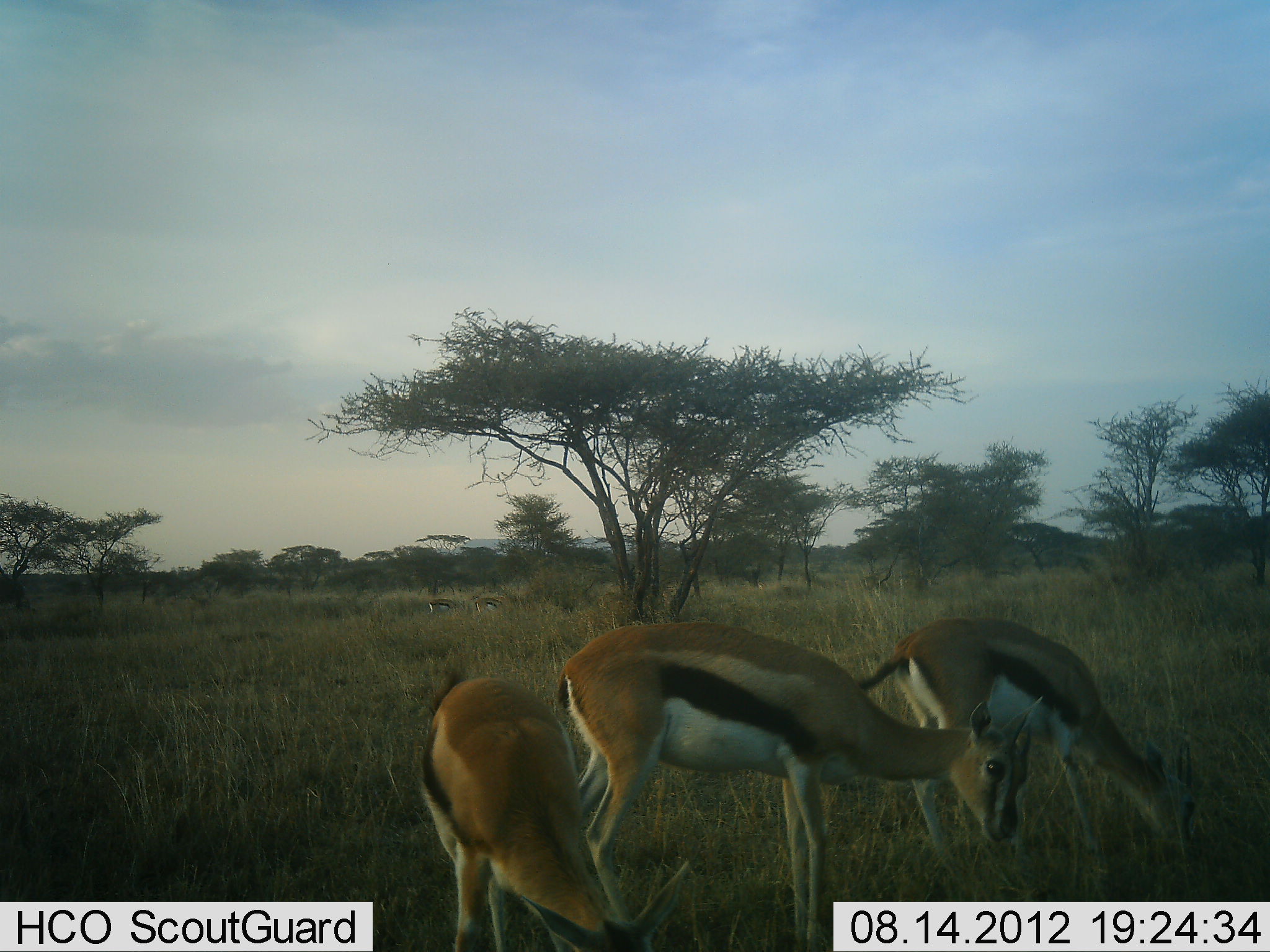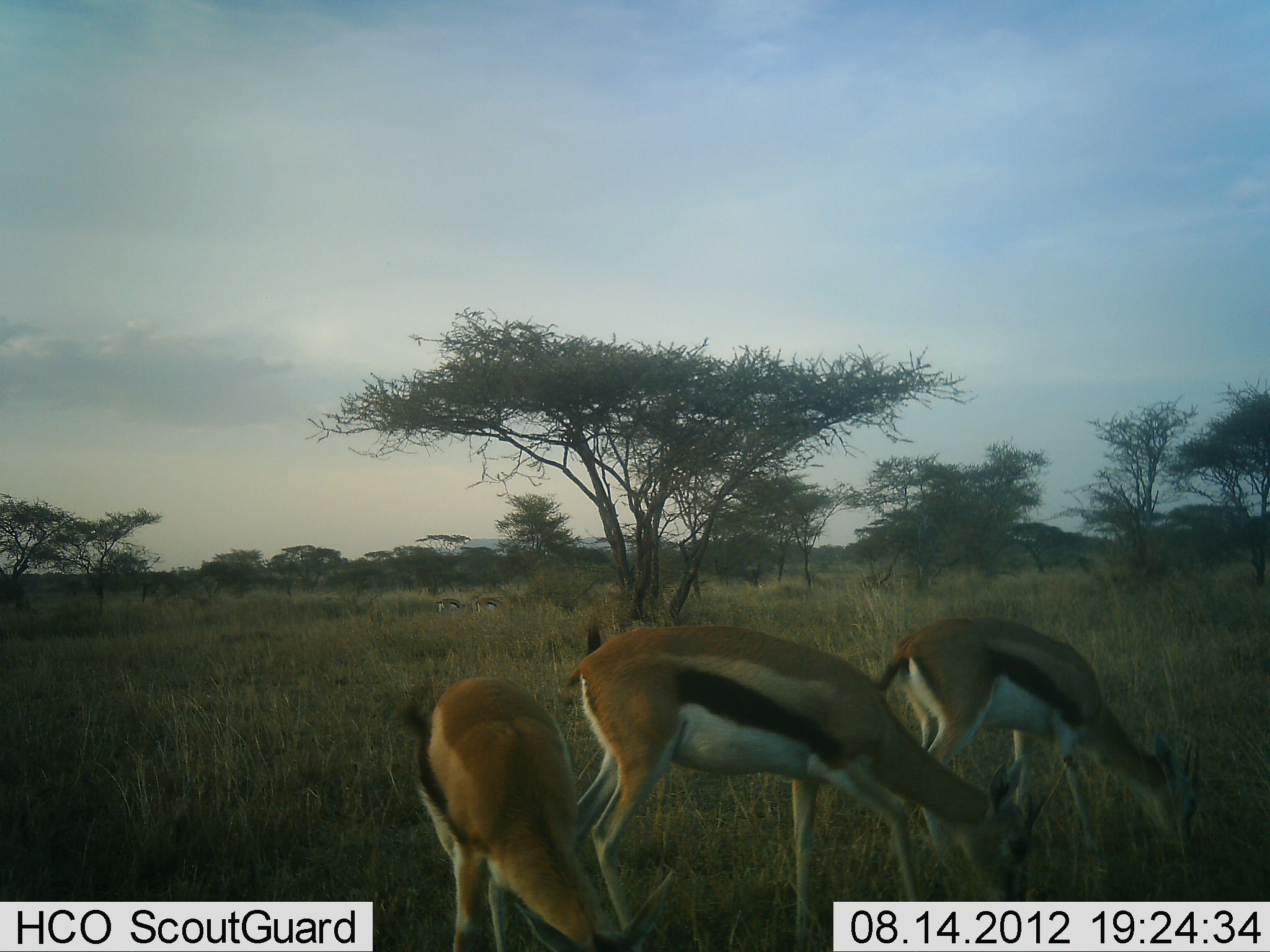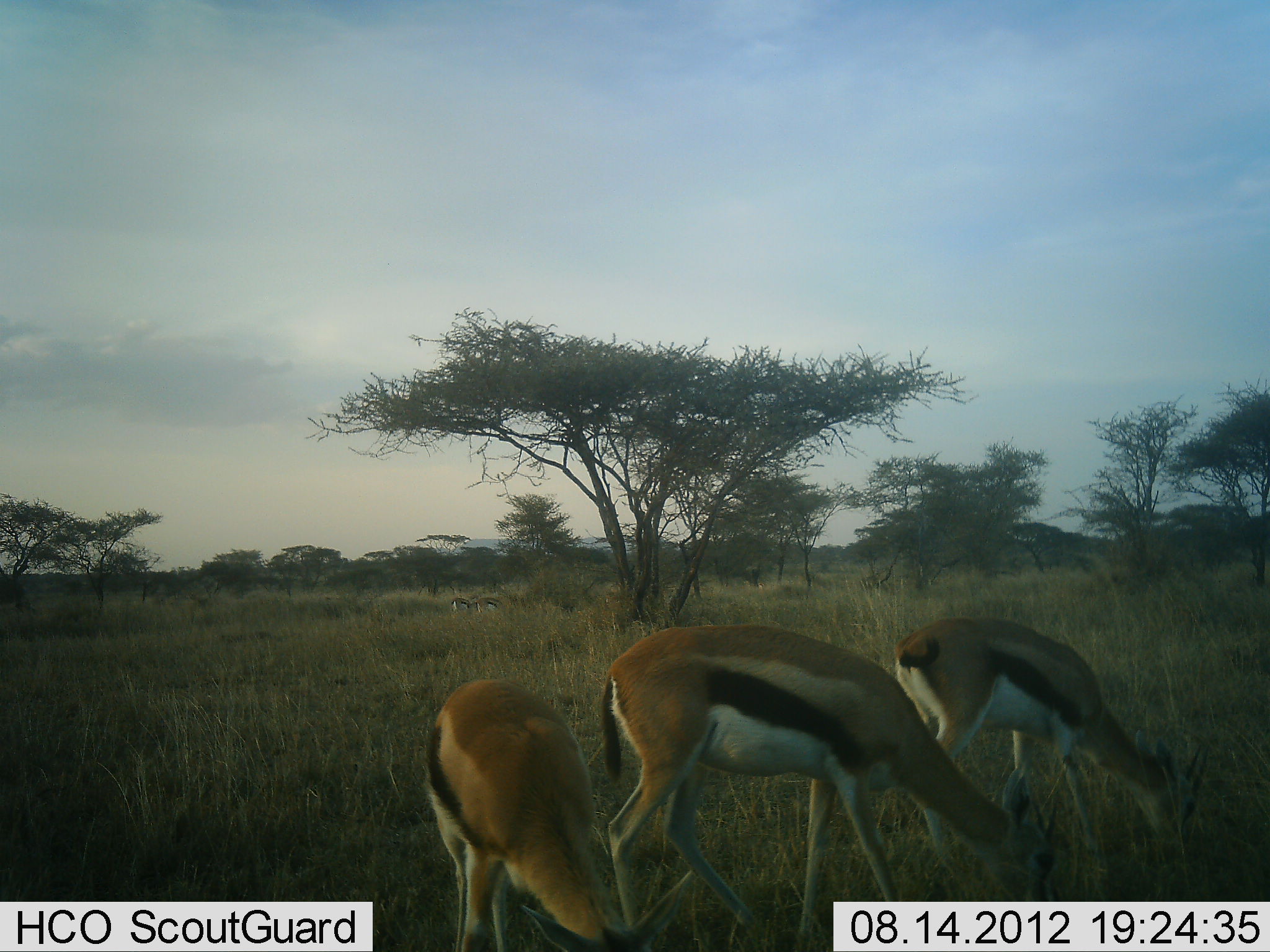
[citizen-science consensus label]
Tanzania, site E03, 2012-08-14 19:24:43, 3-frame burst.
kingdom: Animalia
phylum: Chordata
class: Mammalia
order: Artiodactyla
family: Bovidae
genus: Eudorcas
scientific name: Eudorcas thomsonii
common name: thomson's gazelle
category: gazellethomsons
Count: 3.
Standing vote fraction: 18%.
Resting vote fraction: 0%.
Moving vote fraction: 9%.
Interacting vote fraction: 0%.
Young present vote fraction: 0%.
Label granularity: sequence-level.